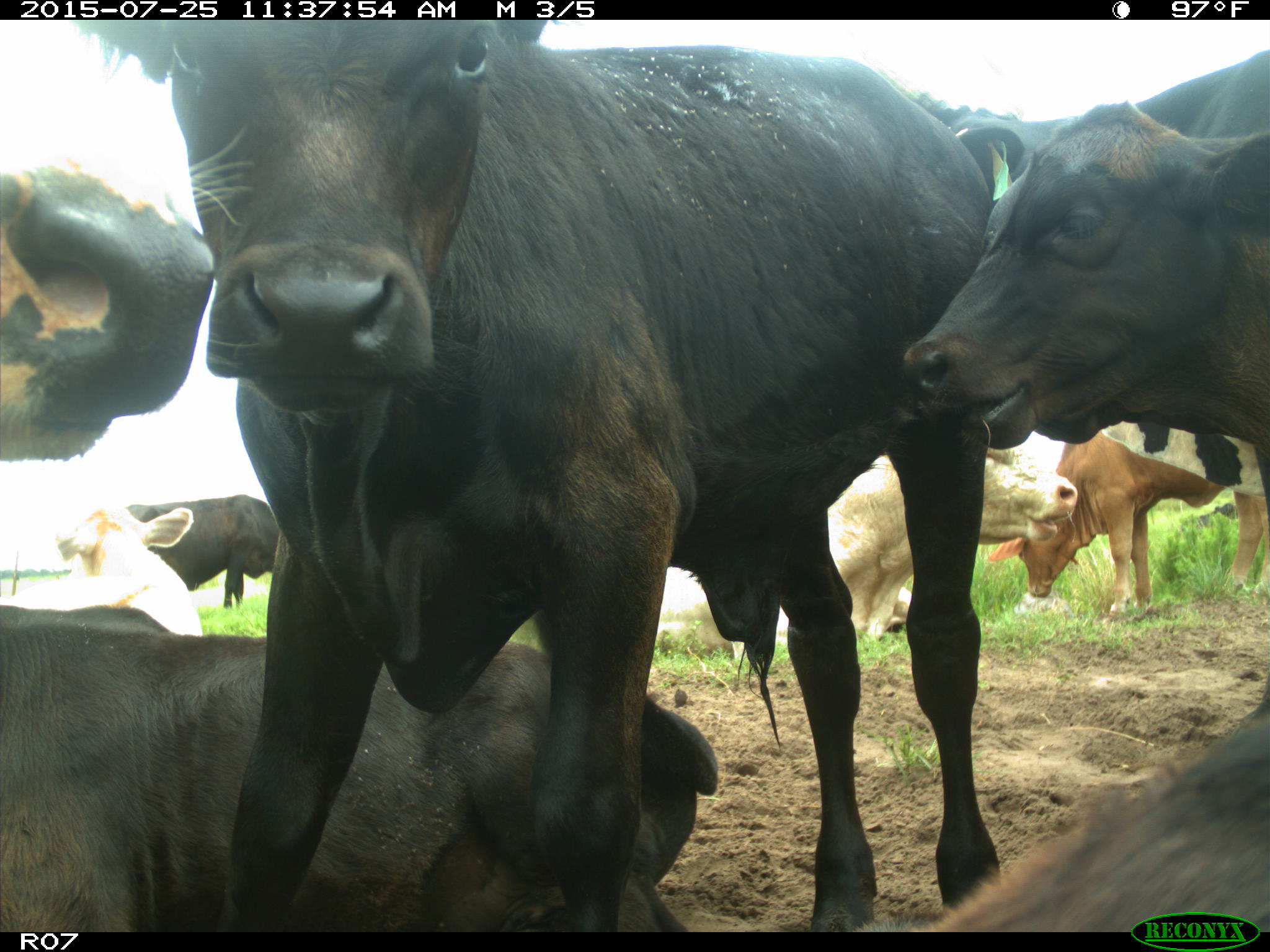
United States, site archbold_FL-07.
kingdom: Animalia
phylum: Chordata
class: Mammalia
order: Artiodactyla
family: Bovidae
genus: Bos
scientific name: Bos taurus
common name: domestic cow